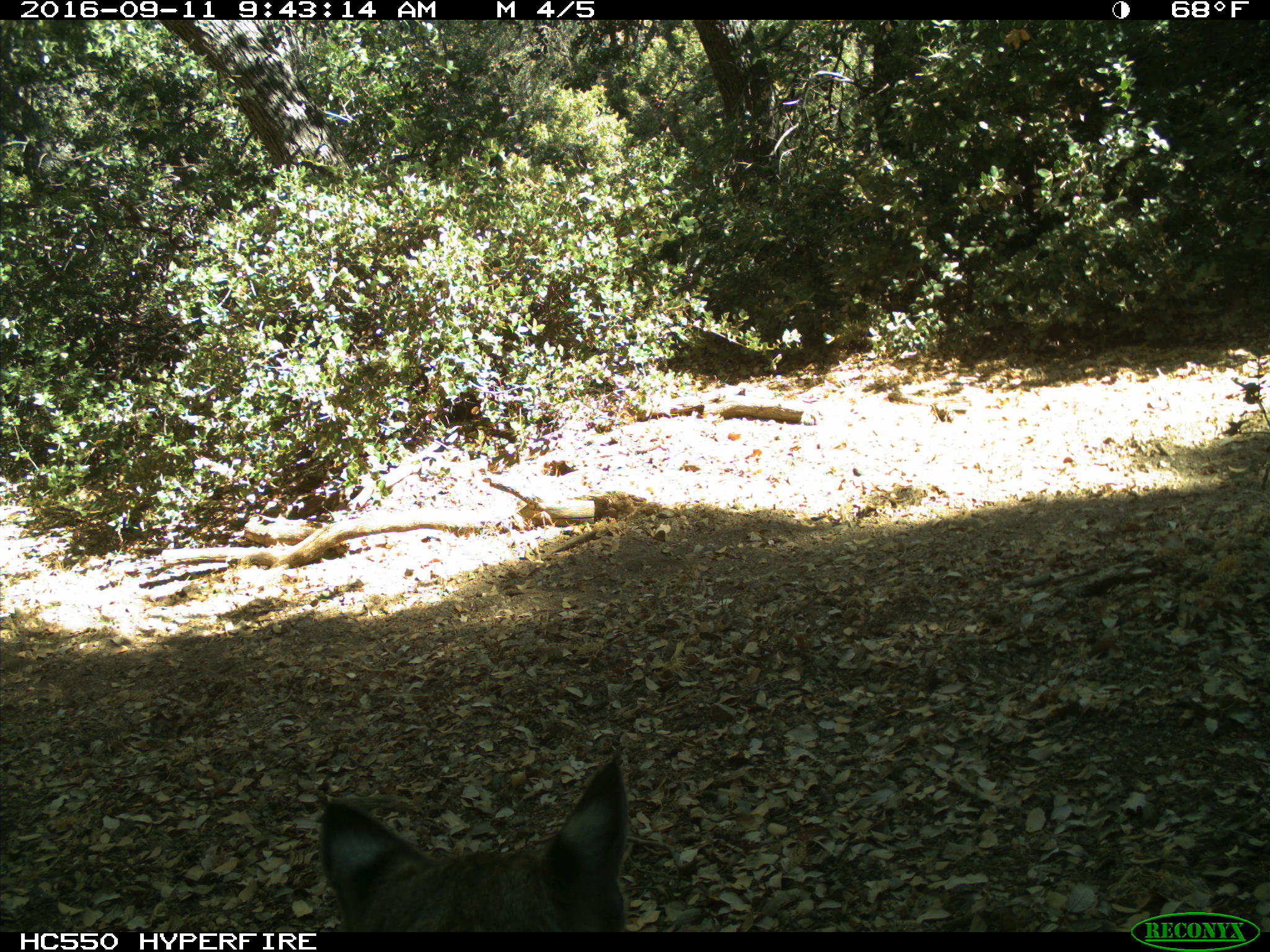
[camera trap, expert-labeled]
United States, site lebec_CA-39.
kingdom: Animalia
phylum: Chordata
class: Mammalia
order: Carnivora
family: Felidae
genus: Lynx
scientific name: Lynx rufus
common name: bobcat